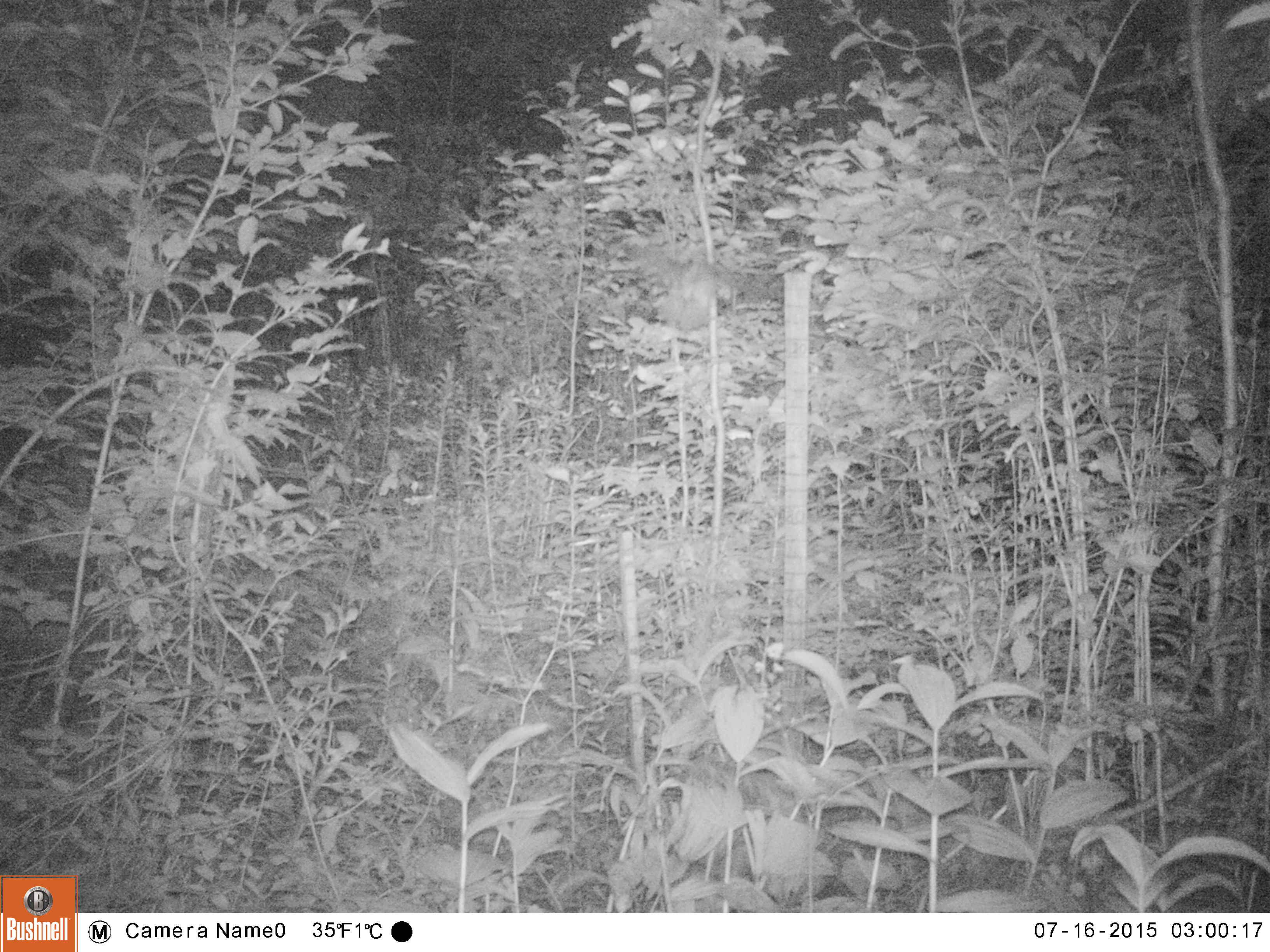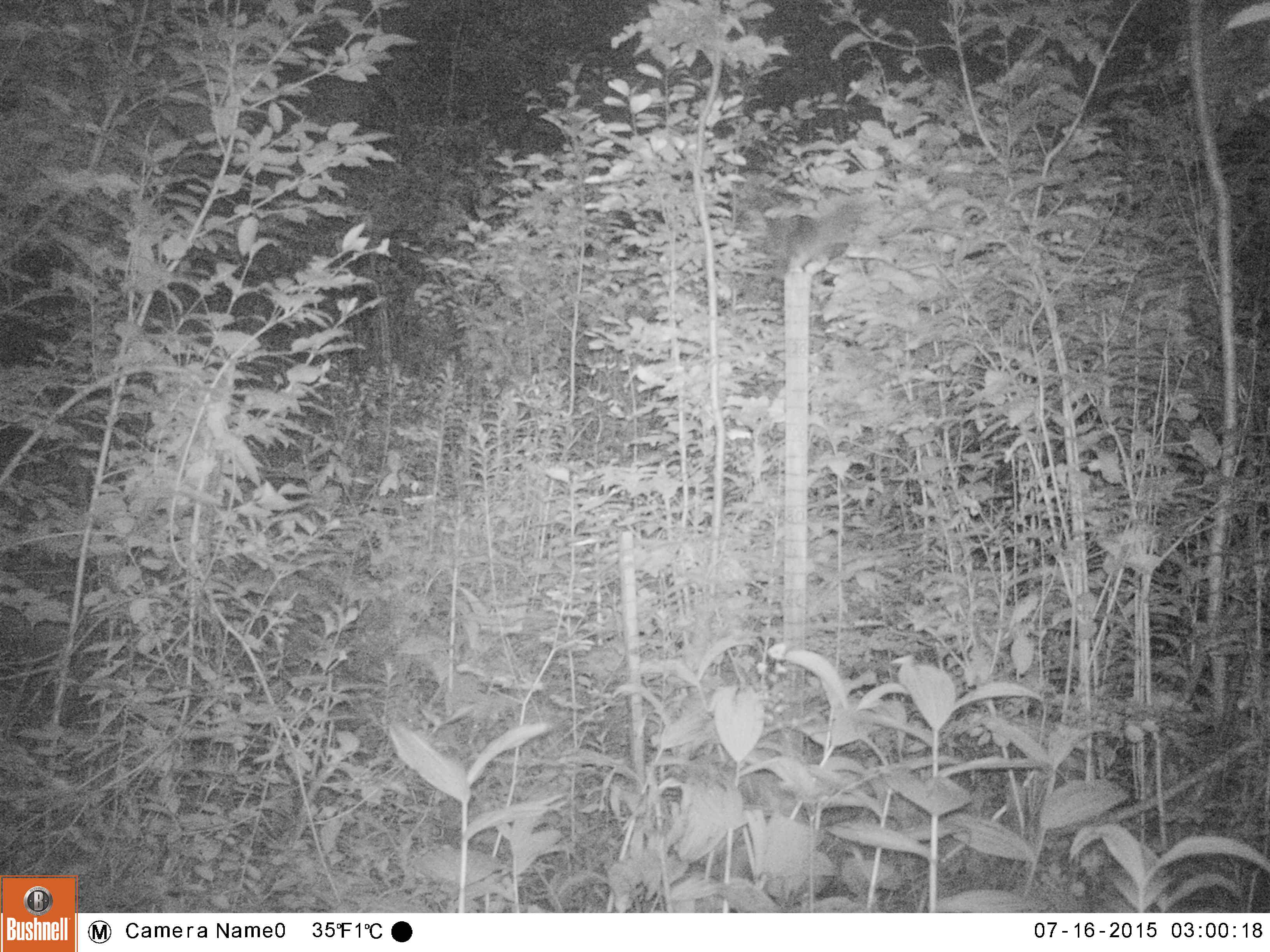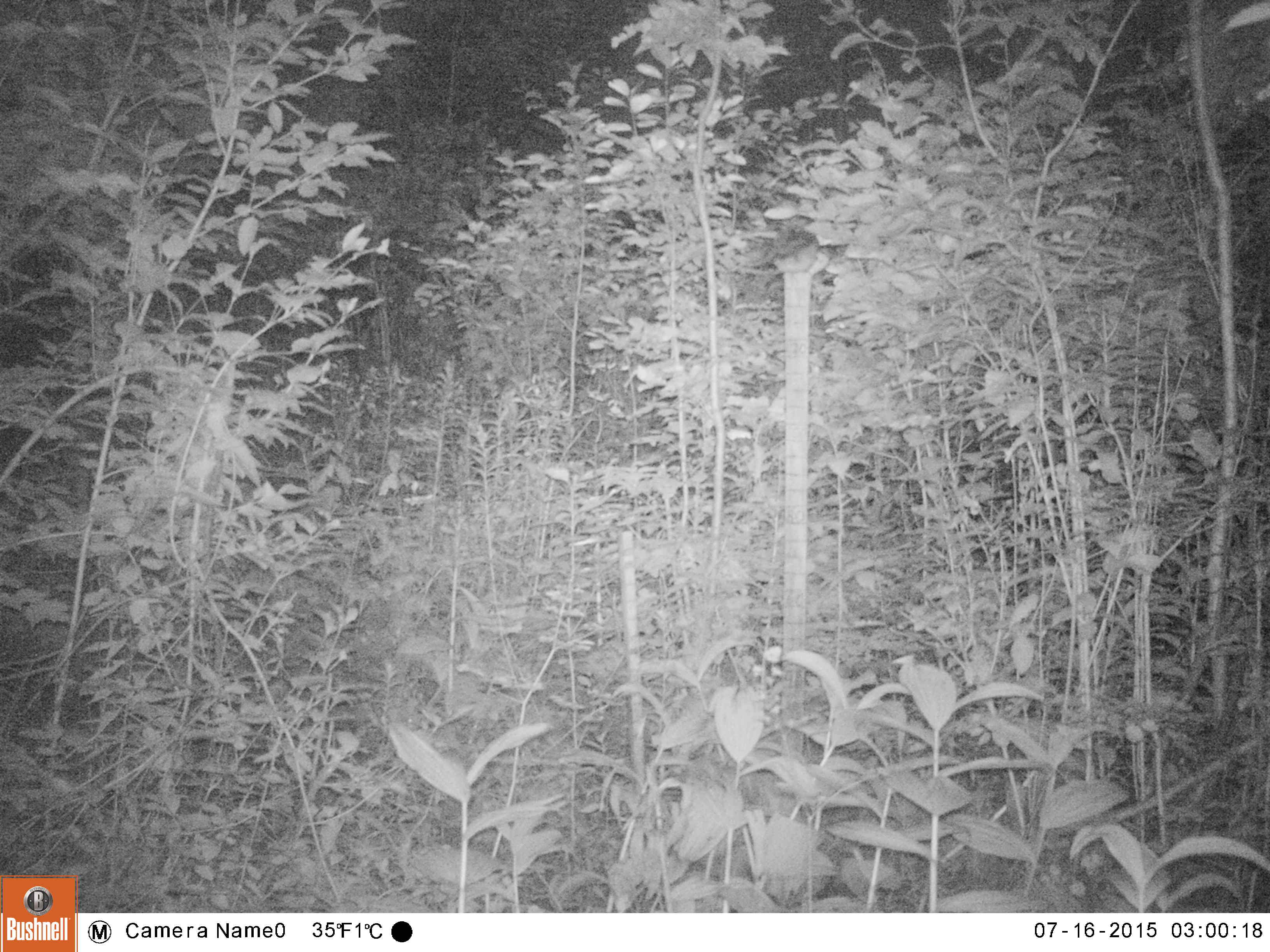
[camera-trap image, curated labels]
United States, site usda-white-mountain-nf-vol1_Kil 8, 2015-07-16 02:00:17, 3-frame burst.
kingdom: Animalia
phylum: Chordata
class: Aves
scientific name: Aves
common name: bird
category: bird sp.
Bird sp. (bird) (Aves).